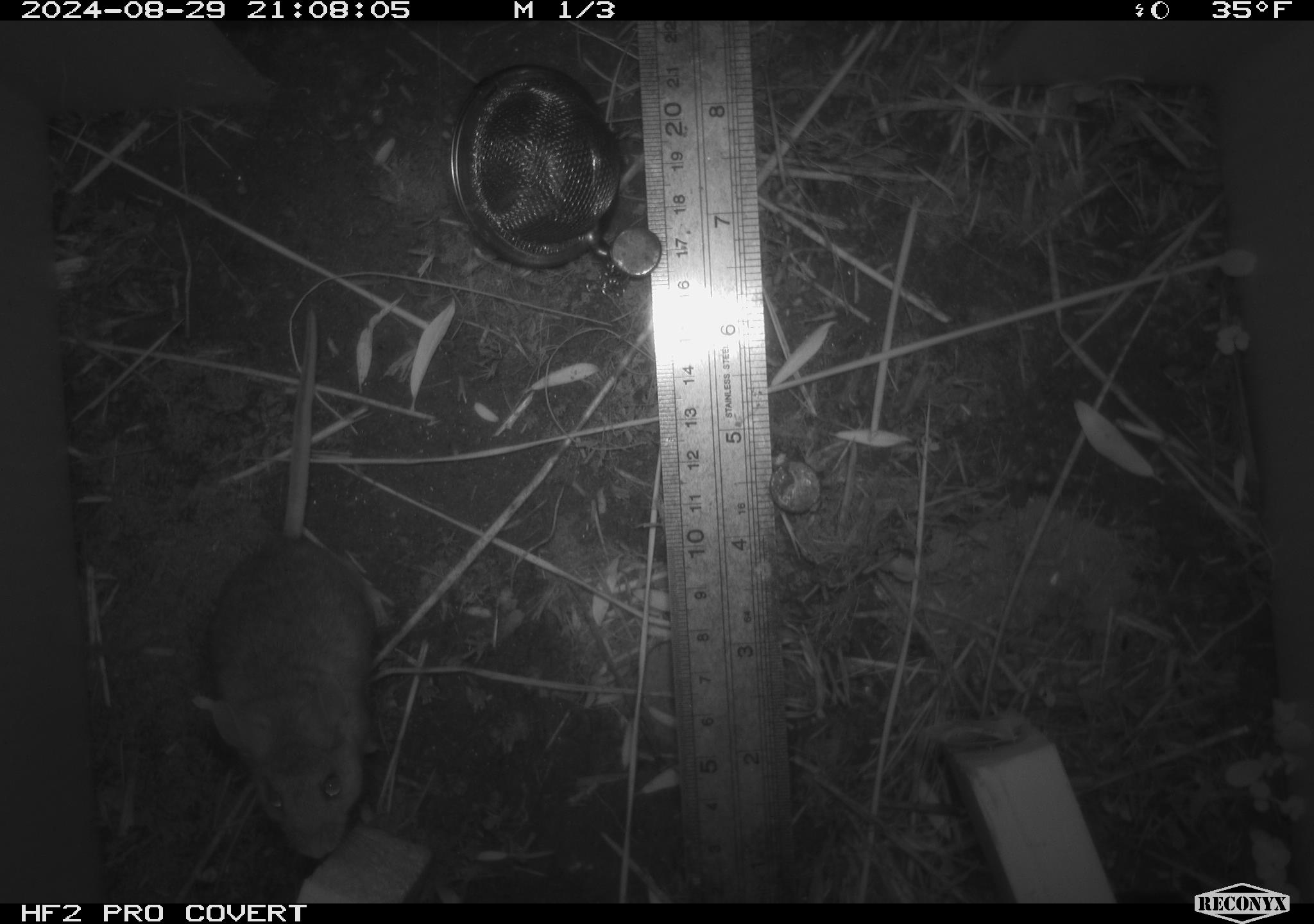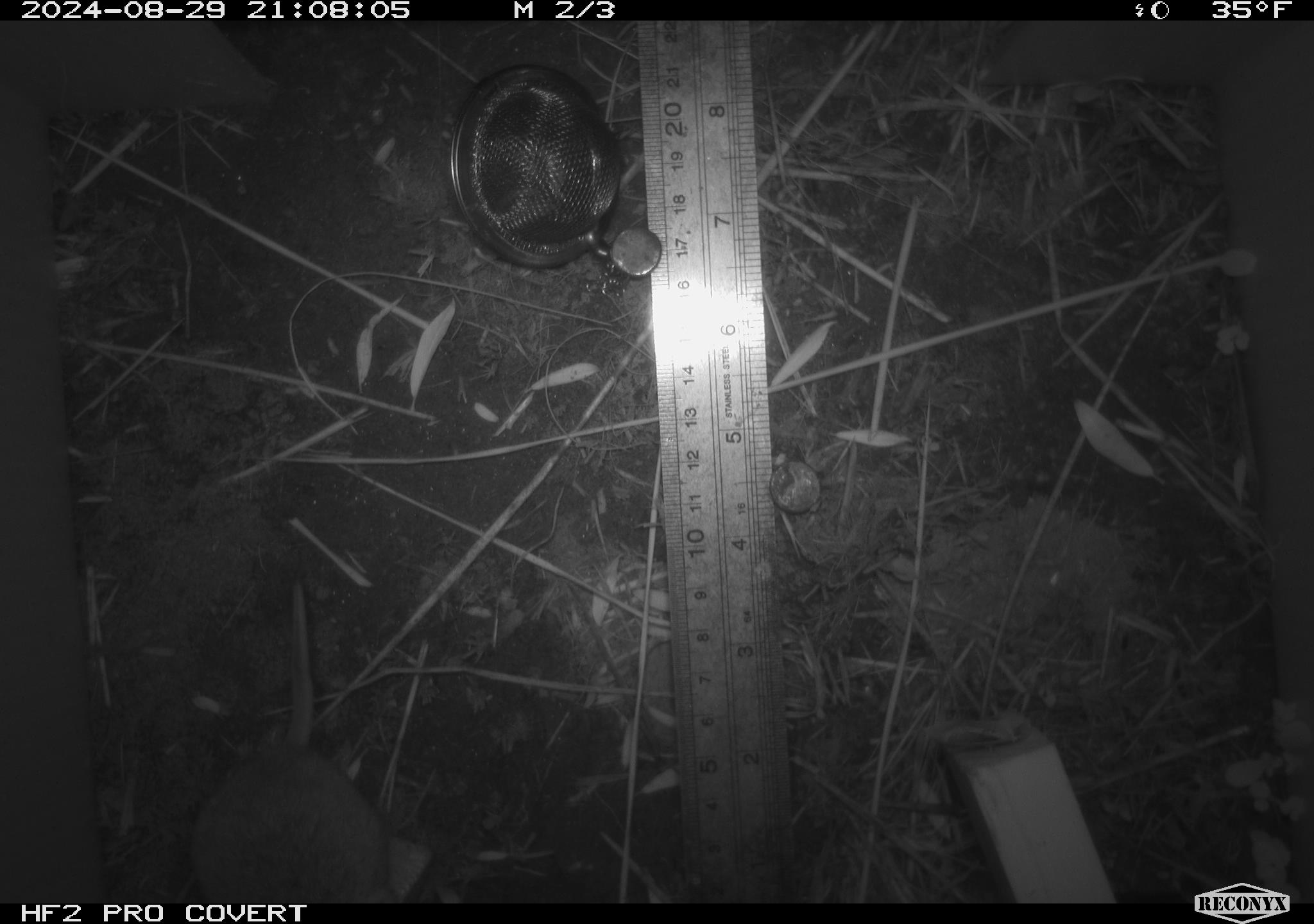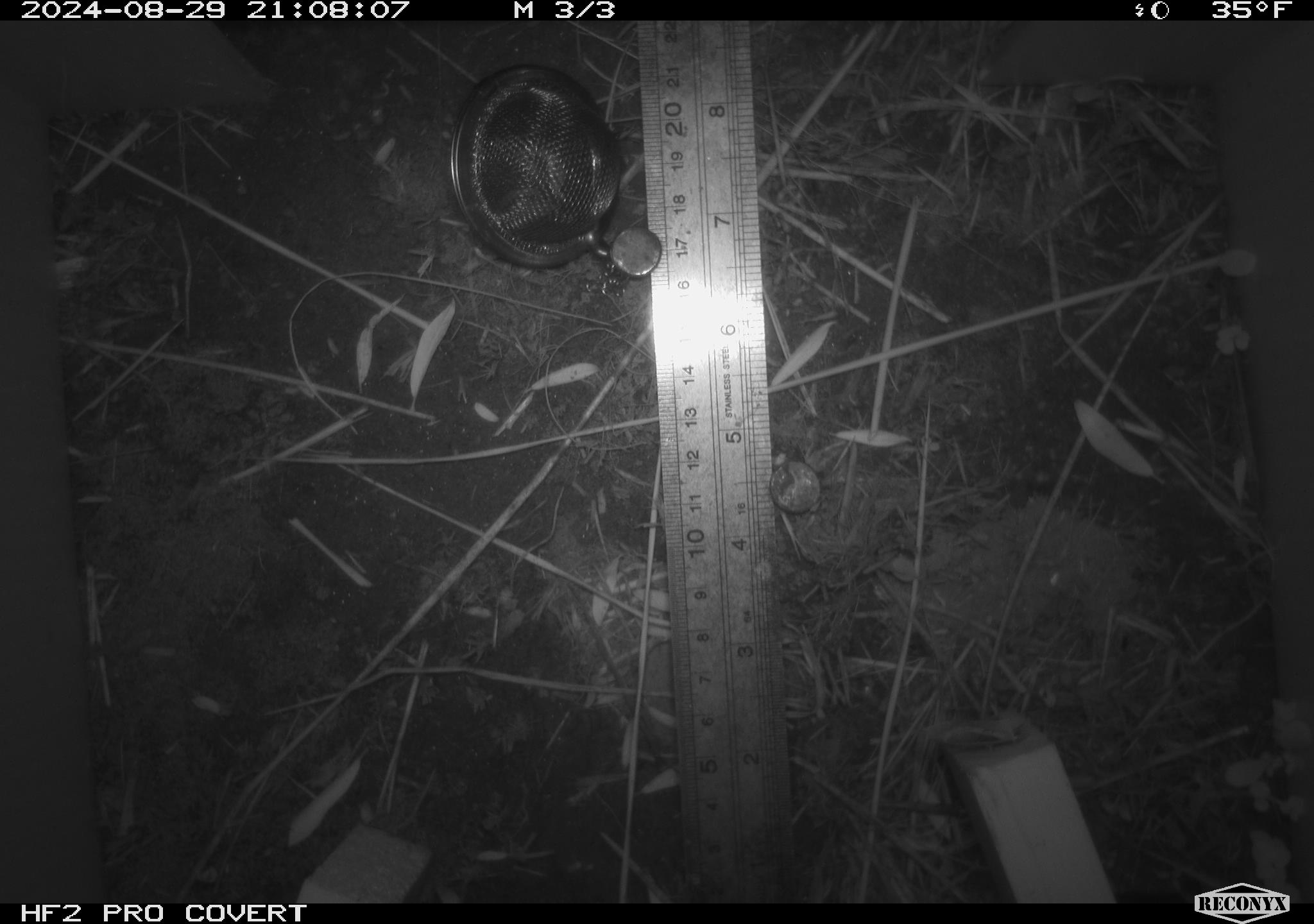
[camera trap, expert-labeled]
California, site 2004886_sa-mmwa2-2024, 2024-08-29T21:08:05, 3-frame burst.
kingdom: Animalia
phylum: Chordata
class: Mammalia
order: Rodentia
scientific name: Rodentia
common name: mouse species